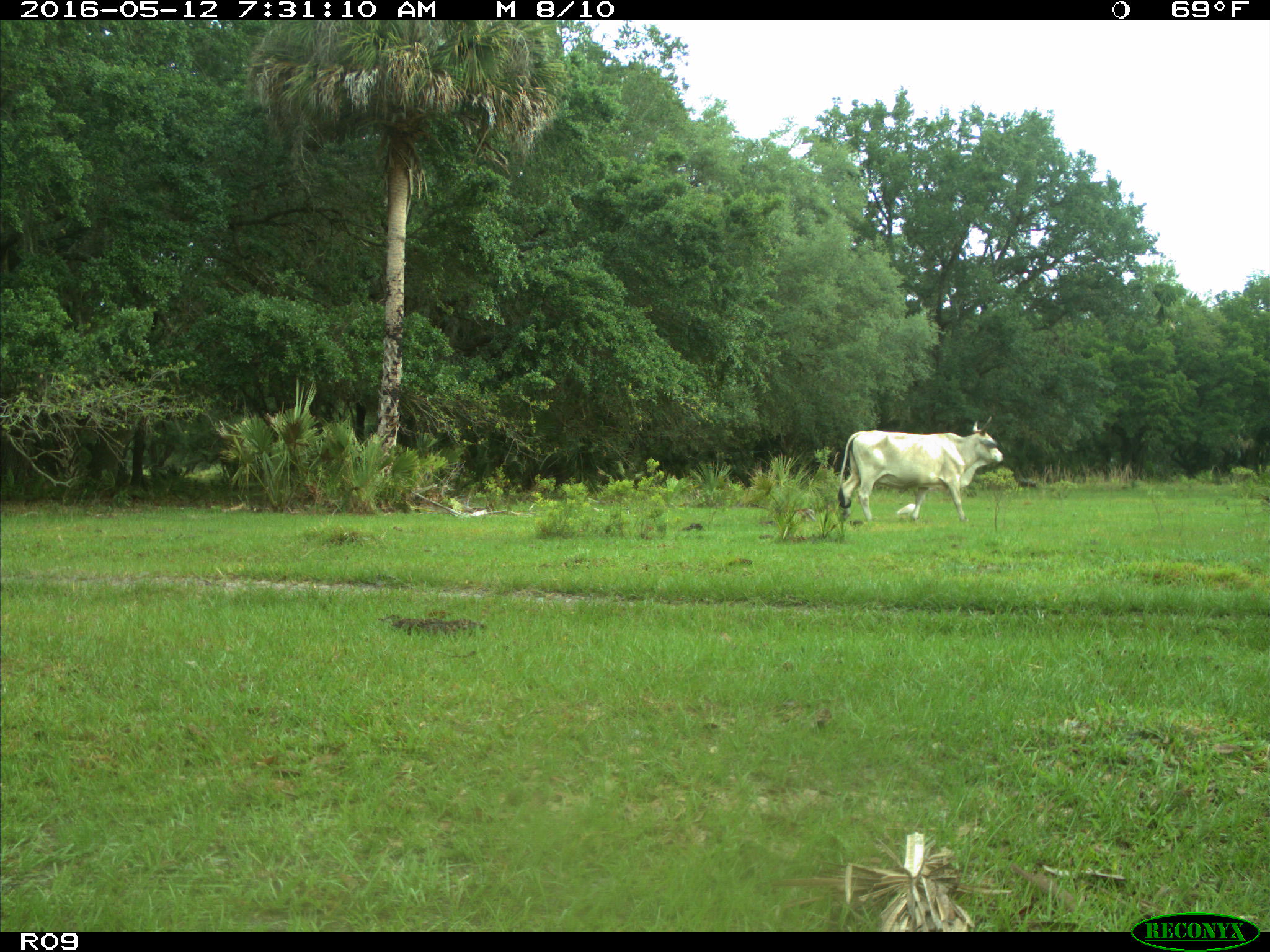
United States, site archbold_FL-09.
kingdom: Animalia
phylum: Chordata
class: Mammalia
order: Artiodactyla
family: Bovidae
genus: Bos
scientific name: Bos taurus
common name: domestic cow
Bos taurus (domestic cow).